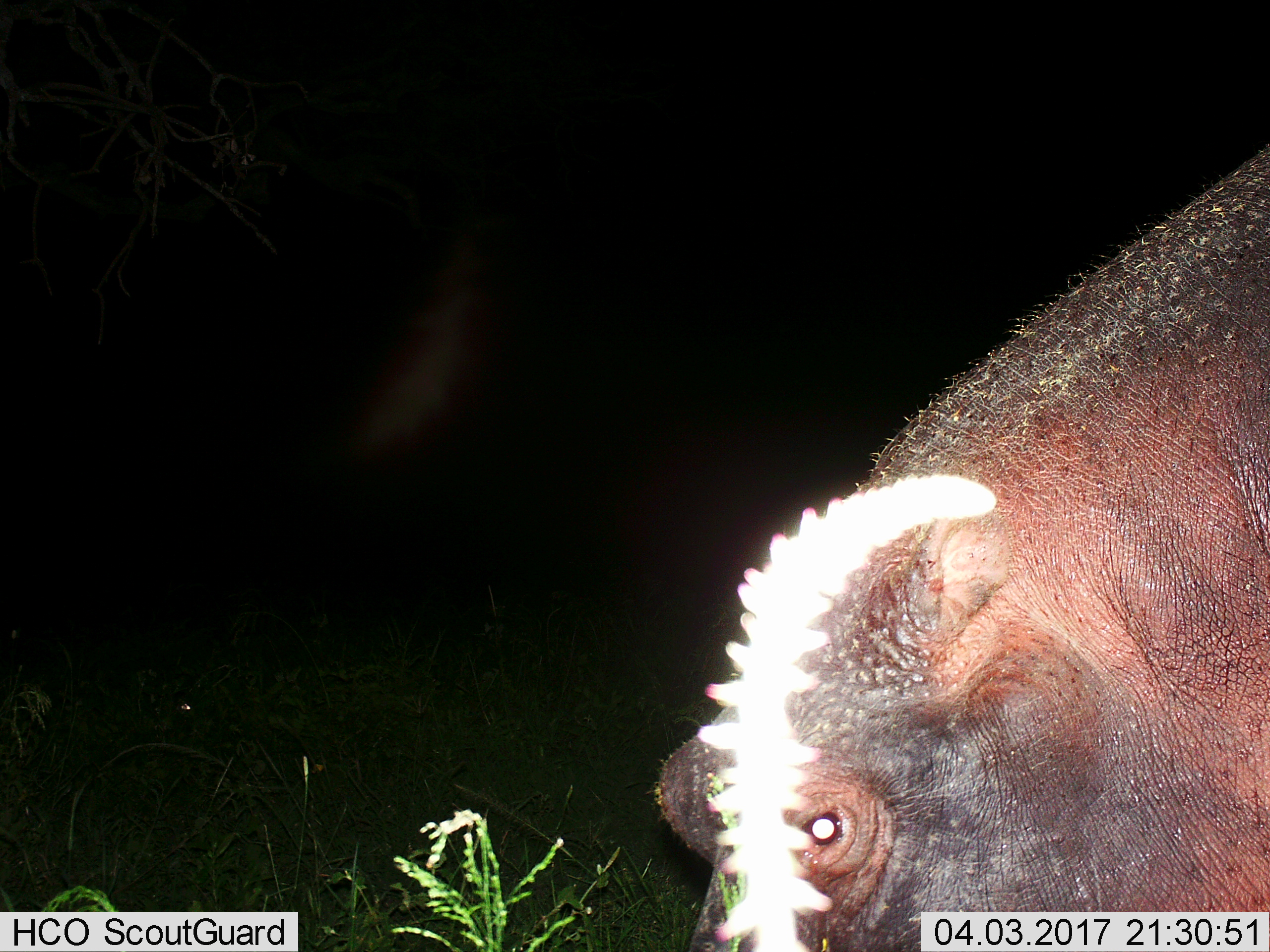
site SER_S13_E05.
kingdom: Animalia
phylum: Chordata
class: Mammalia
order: Artiodactyla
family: Hippopotamidae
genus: Hippopotamus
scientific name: Hippopotamus amphibius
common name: hippopotamus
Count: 1.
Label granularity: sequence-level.